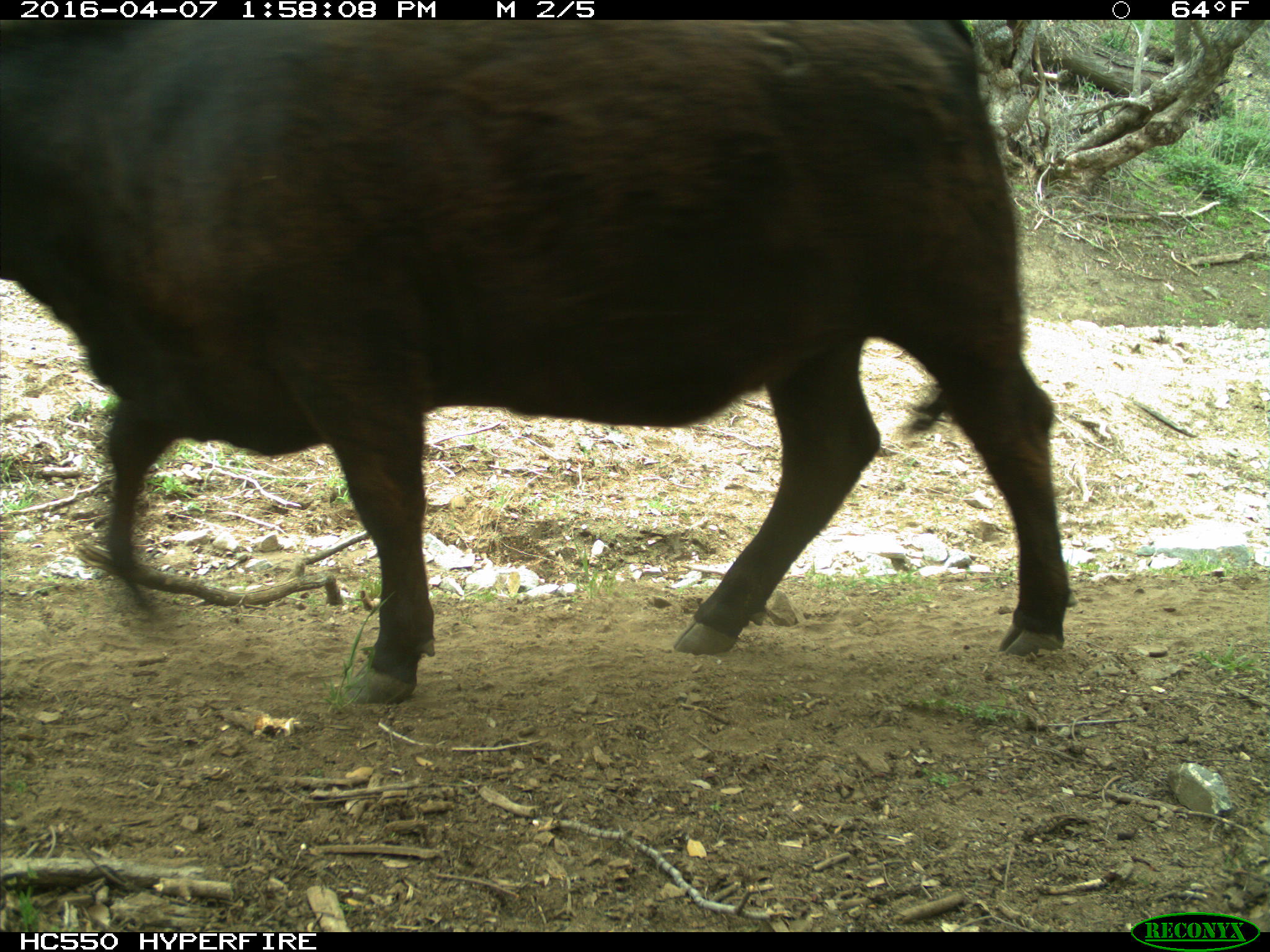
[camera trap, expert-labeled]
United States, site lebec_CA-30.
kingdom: Animalia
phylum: Chordata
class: Mammalia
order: Artiodactyla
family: Bovidae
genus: Bos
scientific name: Bos taurus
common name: domestic cow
Bos taurus (domestic cow).